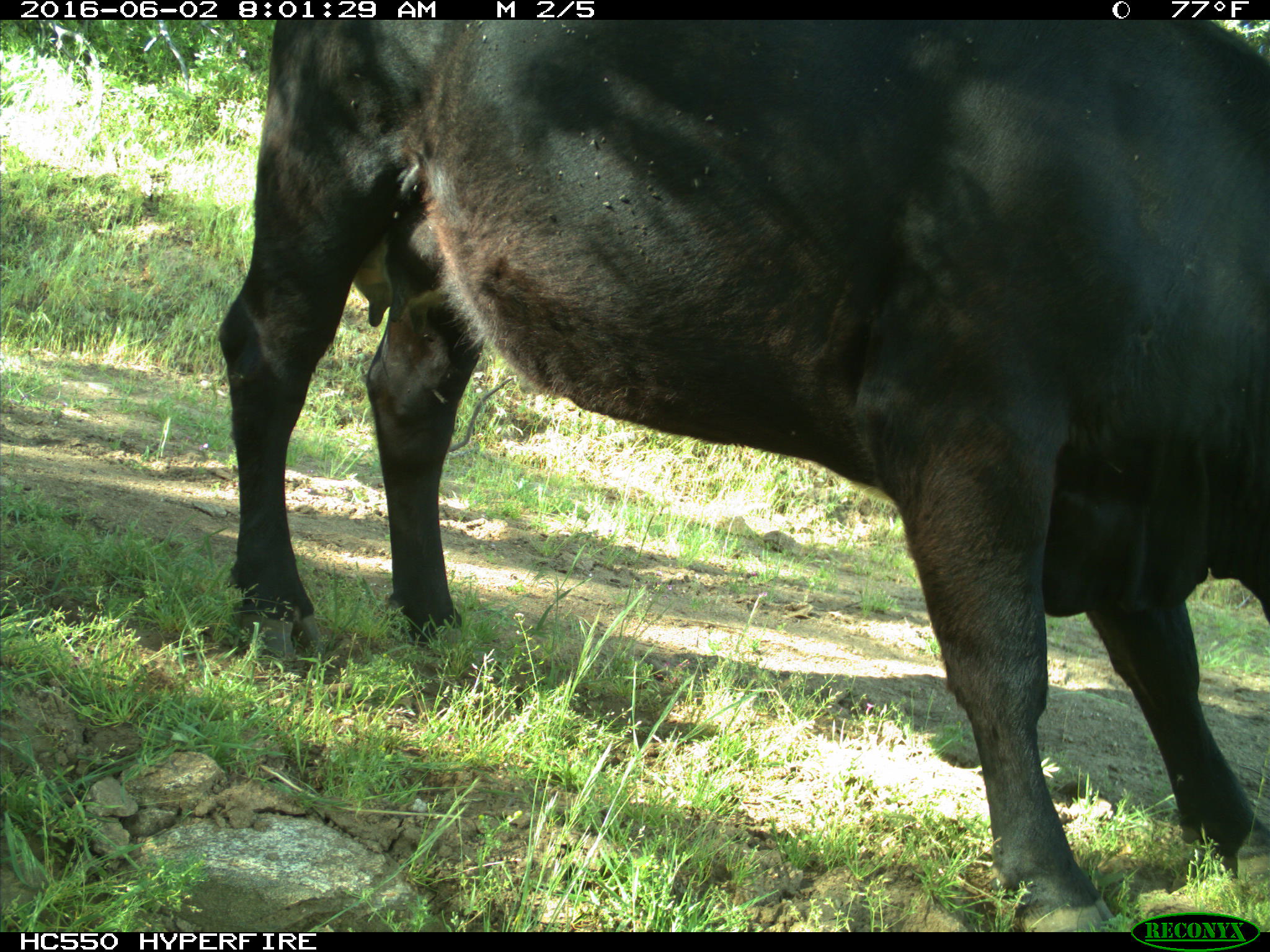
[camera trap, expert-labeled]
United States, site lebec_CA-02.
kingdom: Animalia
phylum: Chordata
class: Mammalia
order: Artiodactyla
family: Bovidae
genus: Bos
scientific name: Bos taurus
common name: domestic cow